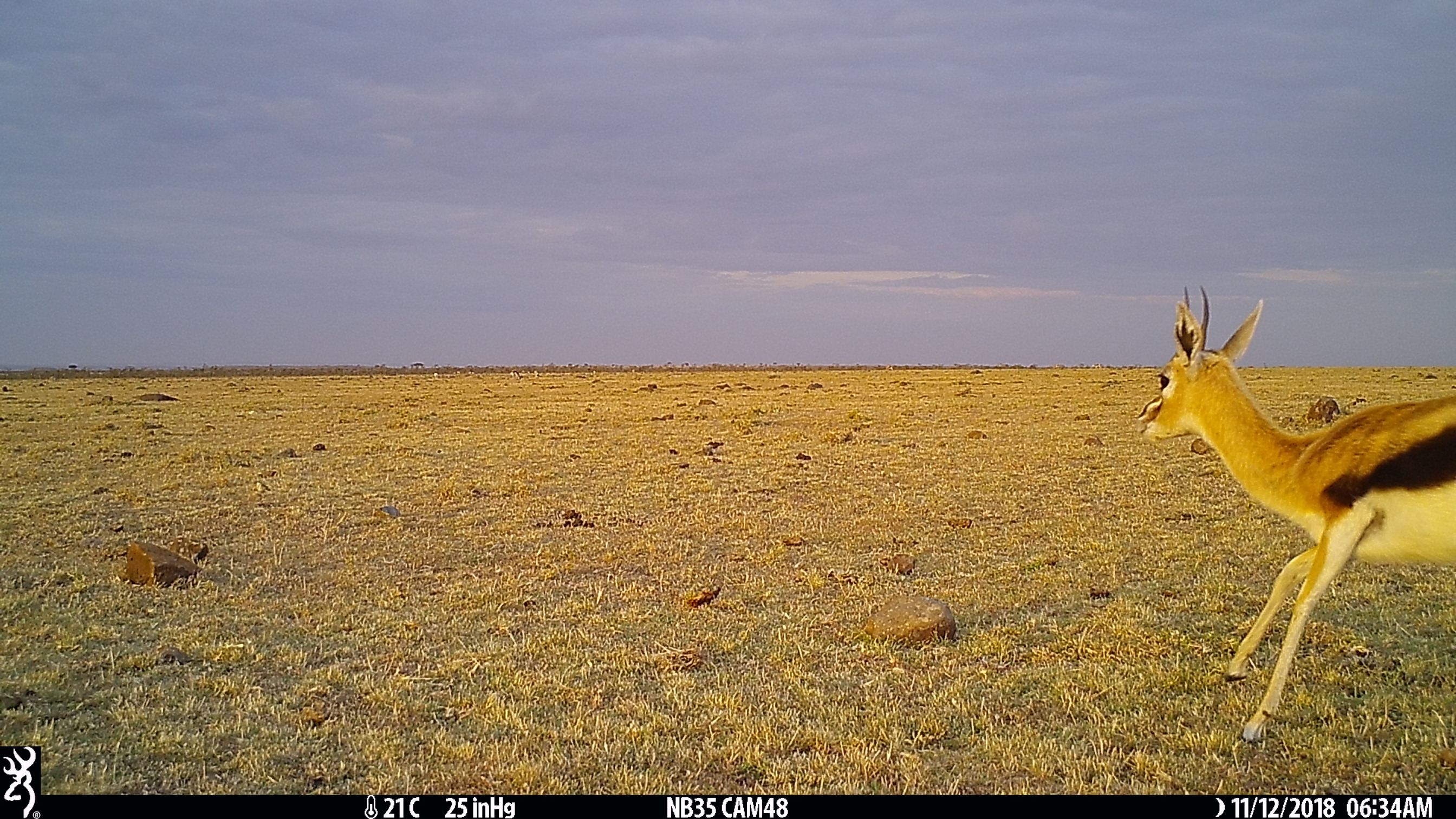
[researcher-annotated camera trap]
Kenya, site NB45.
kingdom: Animalia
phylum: Chordata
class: Mammalia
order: Artiodactyla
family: Bovidae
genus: Eudorcas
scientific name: Eudorcas thomsonii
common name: thomon's gazelle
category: gazelle thomsons